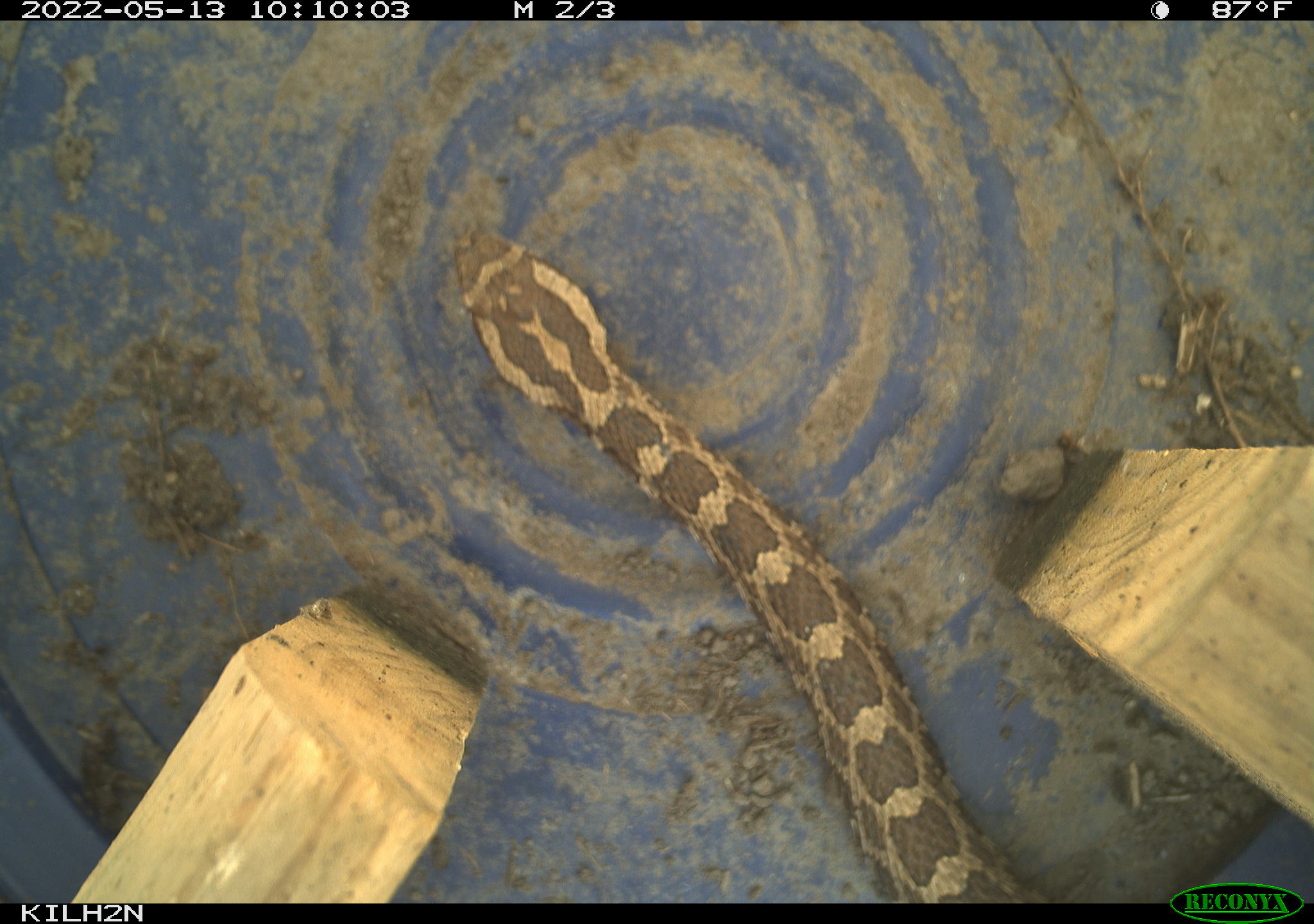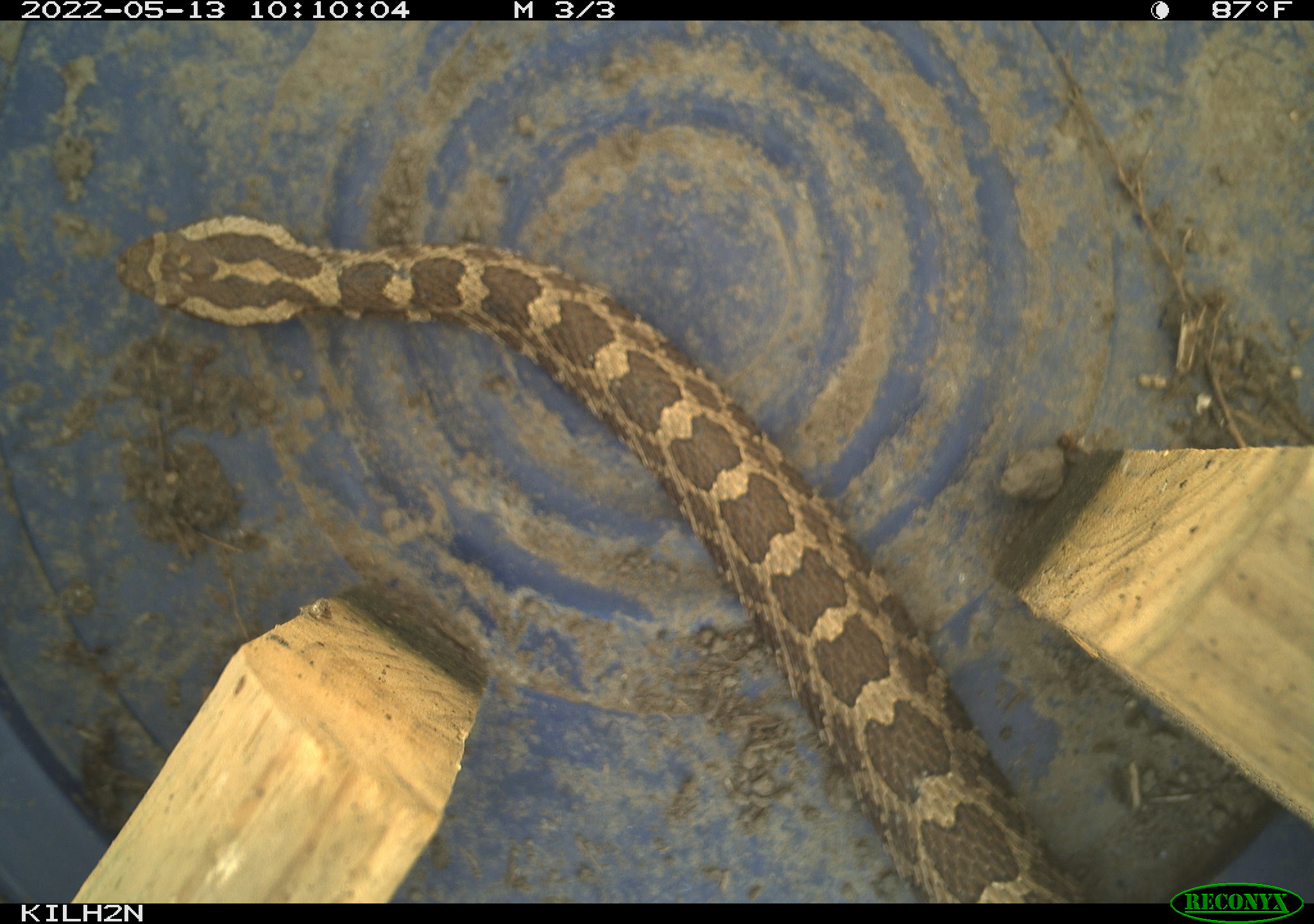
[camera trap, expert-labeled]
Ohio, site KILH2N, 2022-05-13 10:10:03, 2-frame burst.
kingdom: Animalia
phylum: Chordata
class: Reptilia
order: Squamata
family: Viperidae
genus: Sistrurus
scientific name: Sistrurus catenatus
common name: eastern massasauga